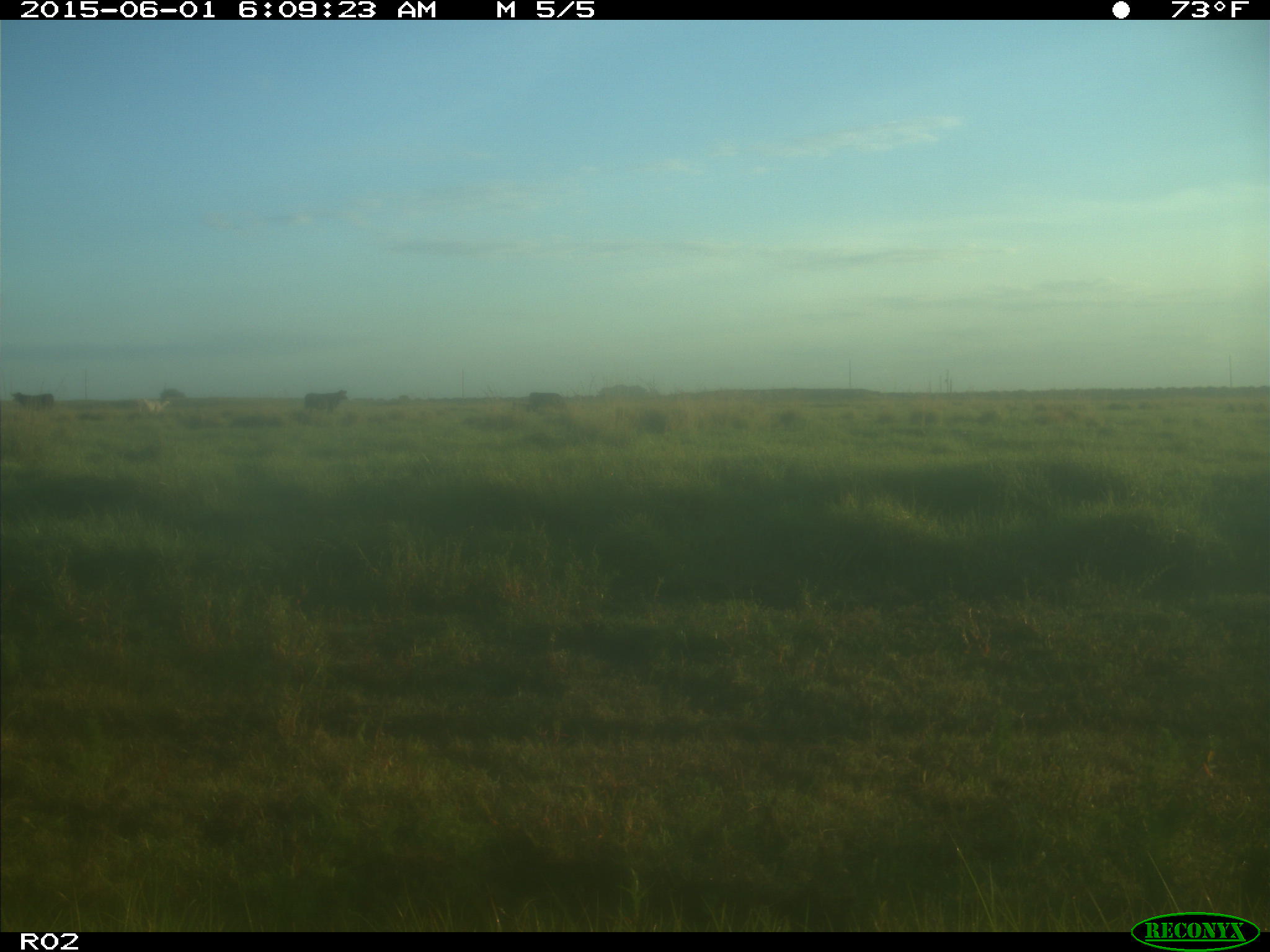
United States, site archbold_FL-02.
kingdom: Animalia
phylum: Chordata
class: Mammalia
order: Artiodactyla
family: Bovidae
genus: Bos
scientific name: Bos taurus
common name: domestic cow